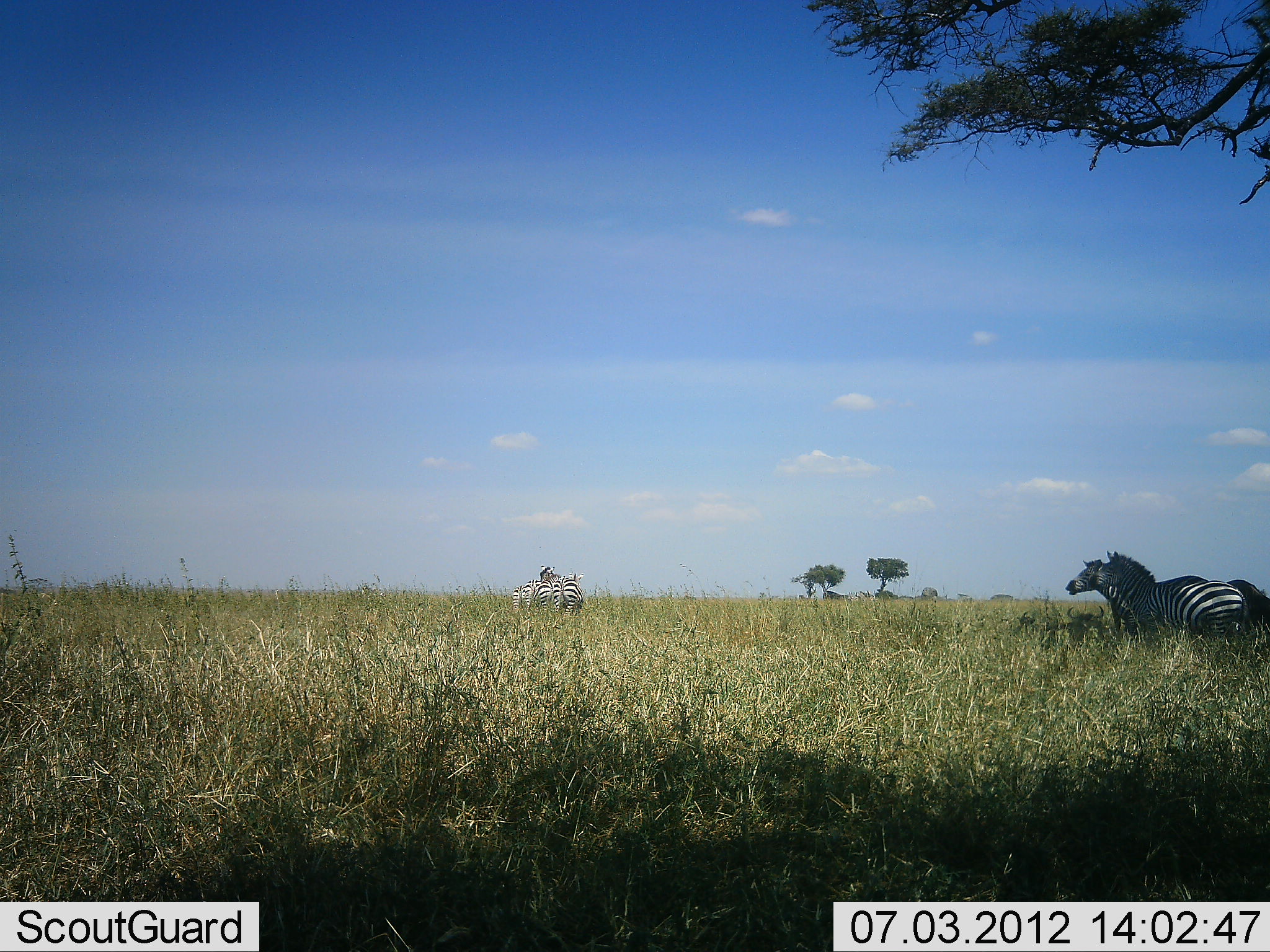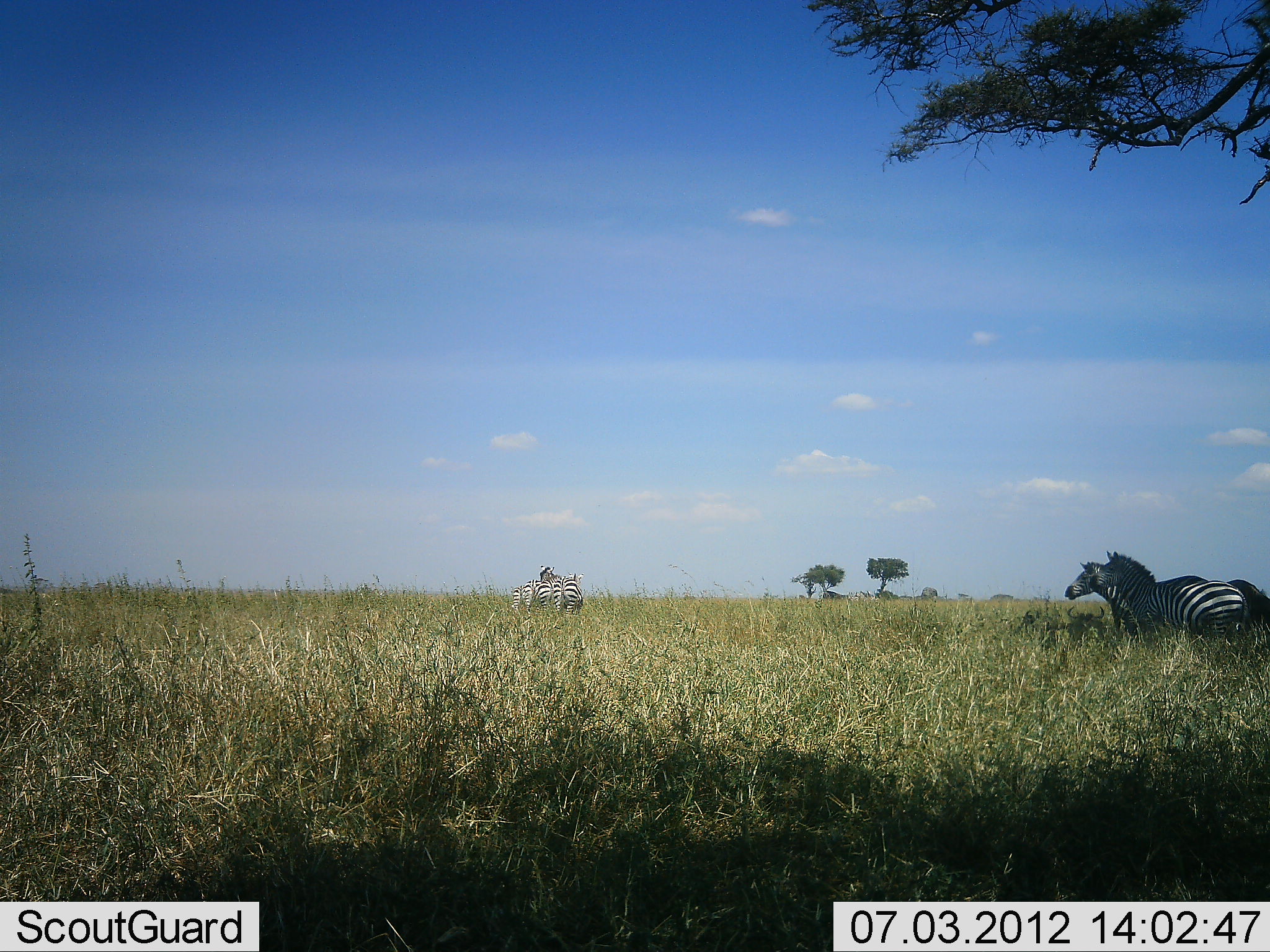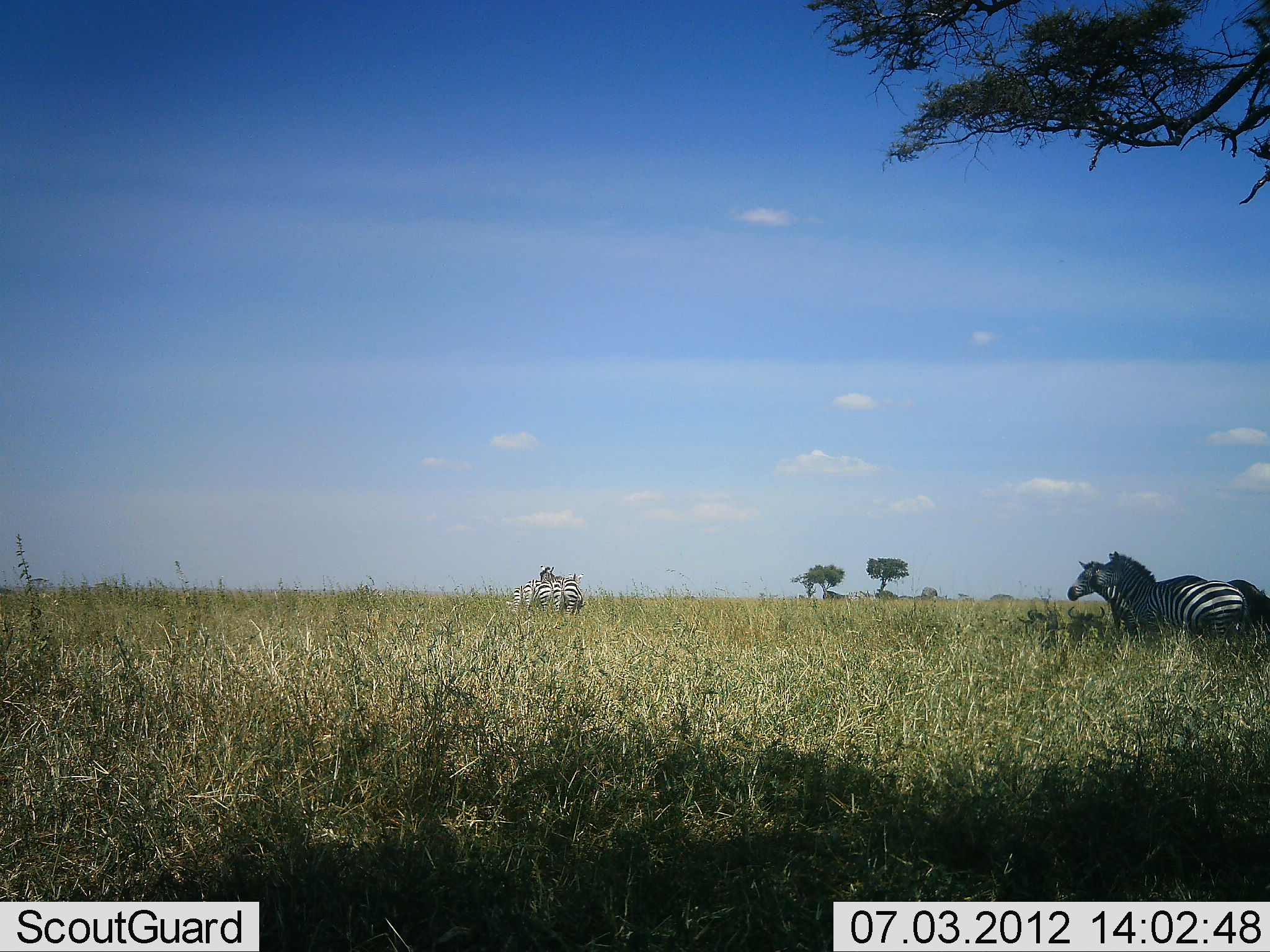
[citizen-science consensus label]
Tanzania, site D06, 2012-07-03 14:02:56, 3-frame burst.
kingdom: Animalia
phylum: Chordata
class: Mammalia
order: Perissodactyla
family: Equidae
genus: Equus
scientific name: Equus quagga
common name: plains zebra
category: zebra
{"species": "zebra (plains zebra) (Equus quagga)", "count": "4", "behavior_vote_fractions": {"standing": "100%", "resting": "9%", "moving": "0%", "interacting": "9%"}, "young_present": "0%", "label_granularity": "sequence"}